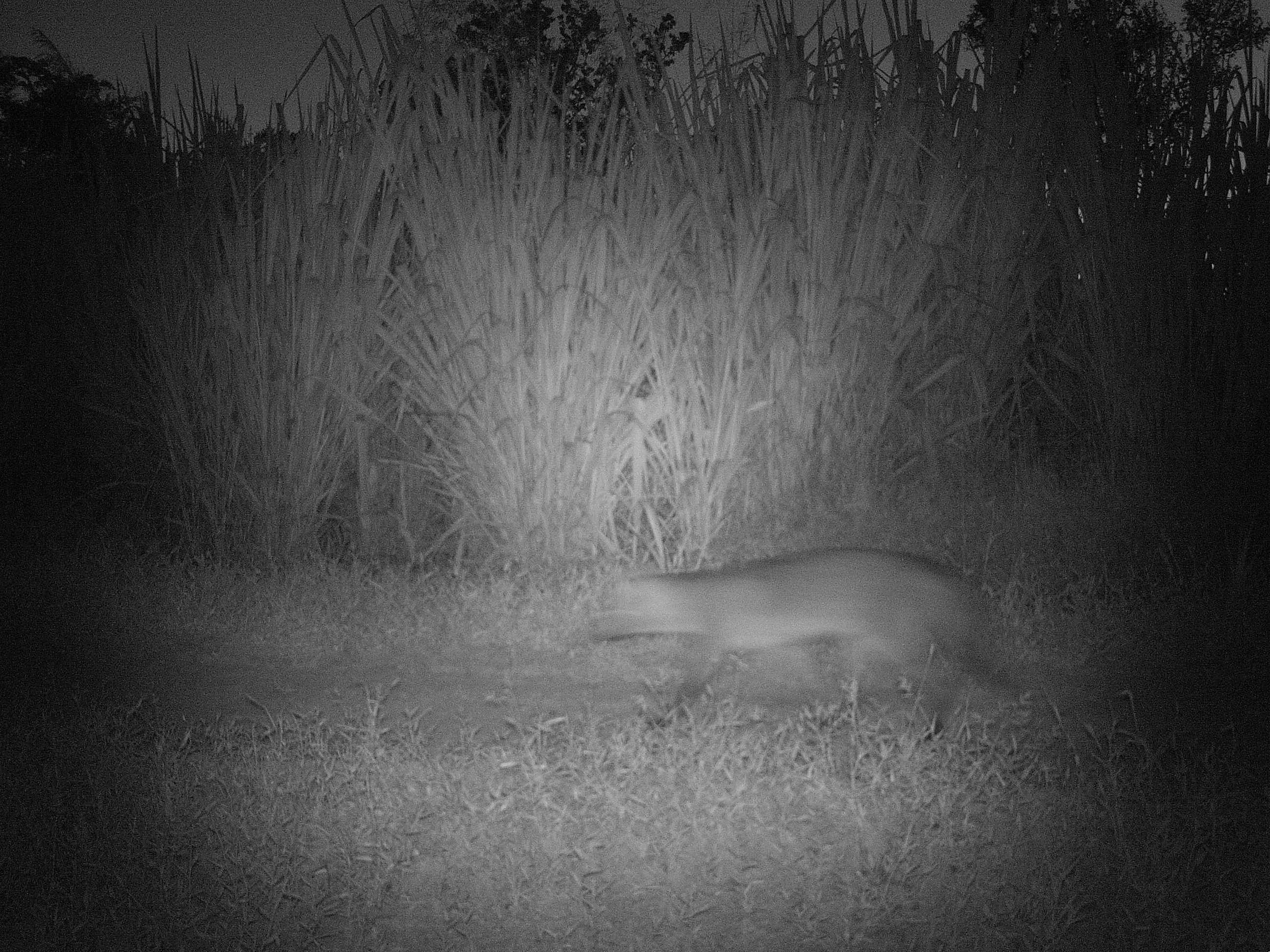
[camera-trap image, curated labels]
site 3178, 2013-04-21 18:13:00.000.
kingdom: Animalia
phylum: Chordata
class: Mammalia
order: Carnivora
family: Canidae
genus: Cerdocyon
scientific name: Cerdocyon thous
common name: crab-eating fox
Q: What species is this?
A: Cerdocyon thous (crab-eating fox).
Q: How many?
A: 1.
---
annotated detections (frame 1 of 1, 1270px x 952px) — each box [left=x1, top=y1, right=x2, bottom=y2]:
cerdocyon thous: [left=586, top=547, right=1036, bottom=744]